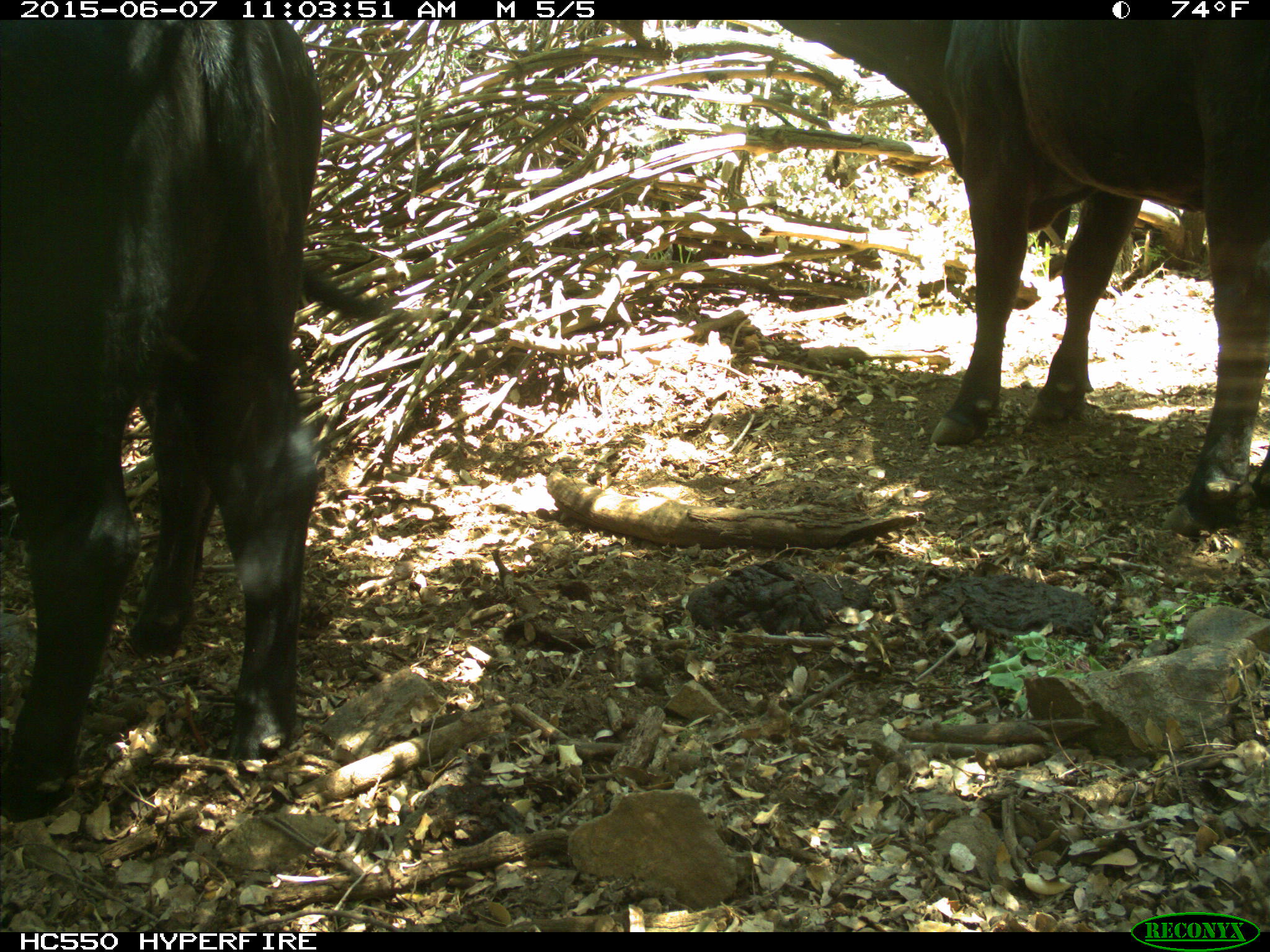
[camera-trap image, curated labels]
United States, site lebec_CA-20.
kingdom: Animalia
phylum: Chordata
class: Mammalia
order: Artiodactyla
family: Bovidae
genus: Bos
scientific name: Bos taurus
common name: domestic cow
Bos taurus (domestic cow).